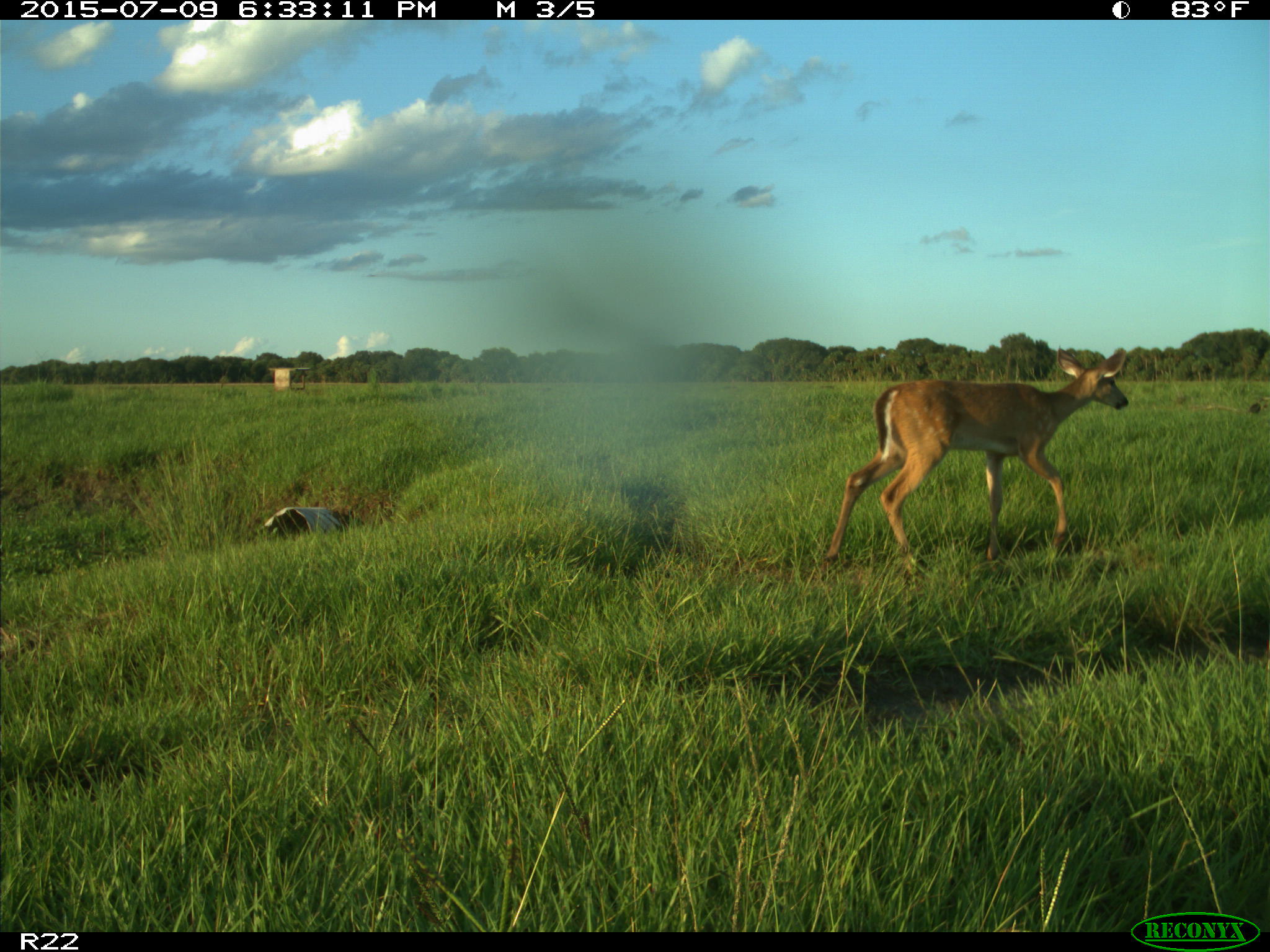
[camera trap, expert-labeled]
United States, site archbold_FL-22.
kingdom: Animalia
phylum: Chordata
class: Mammalia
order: Artiodactyla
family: Bovidae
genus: Bos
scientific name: Bos taurus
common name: domestic cow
Bos taurus (domestic cow).